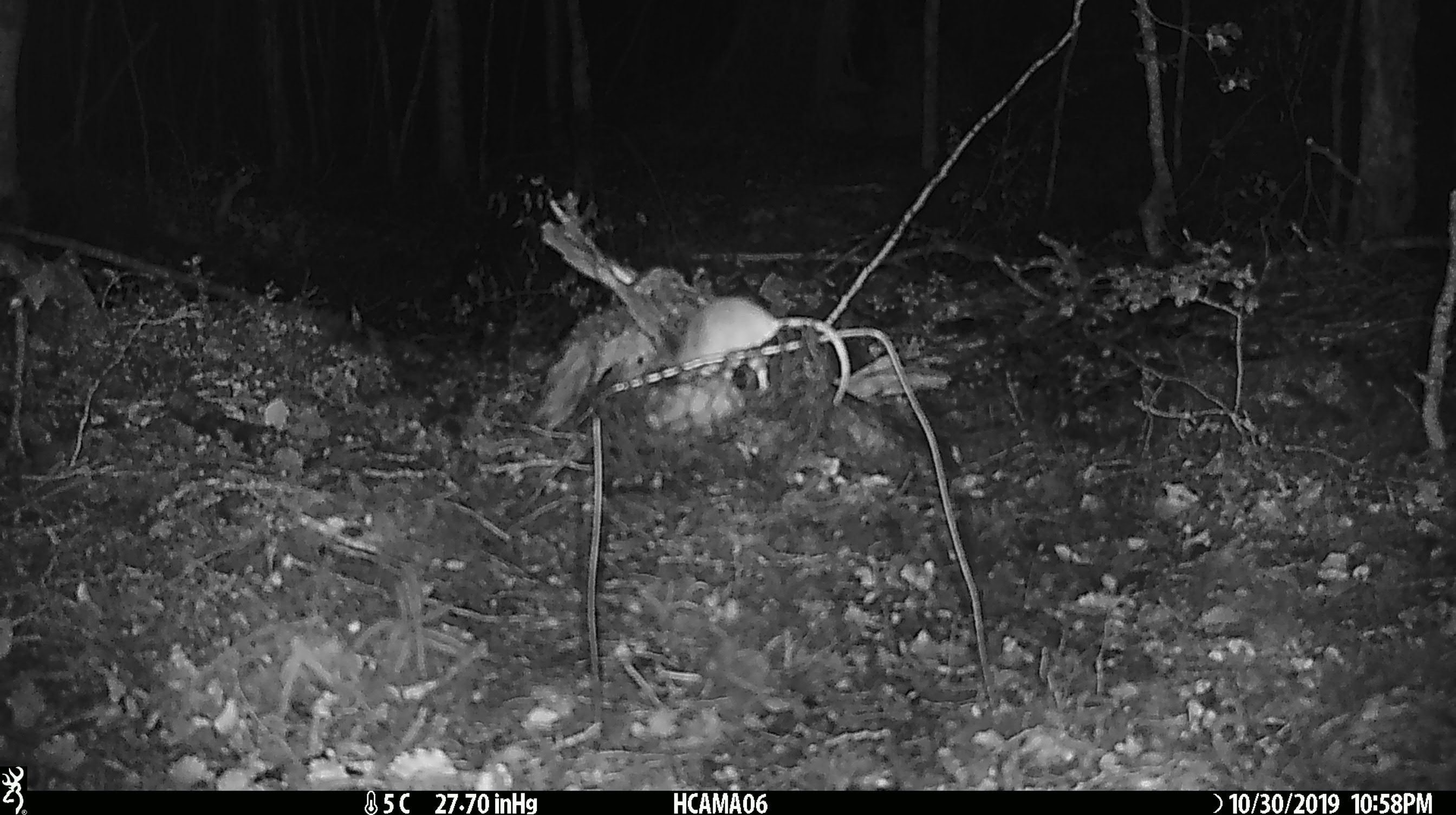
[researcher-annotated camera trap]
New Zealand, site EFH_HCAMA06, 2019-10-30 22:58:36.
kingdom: Animalia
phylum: Chordata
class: Mammalia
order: Rodentia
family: Muridae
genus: Mus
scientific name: Mus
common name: mouse